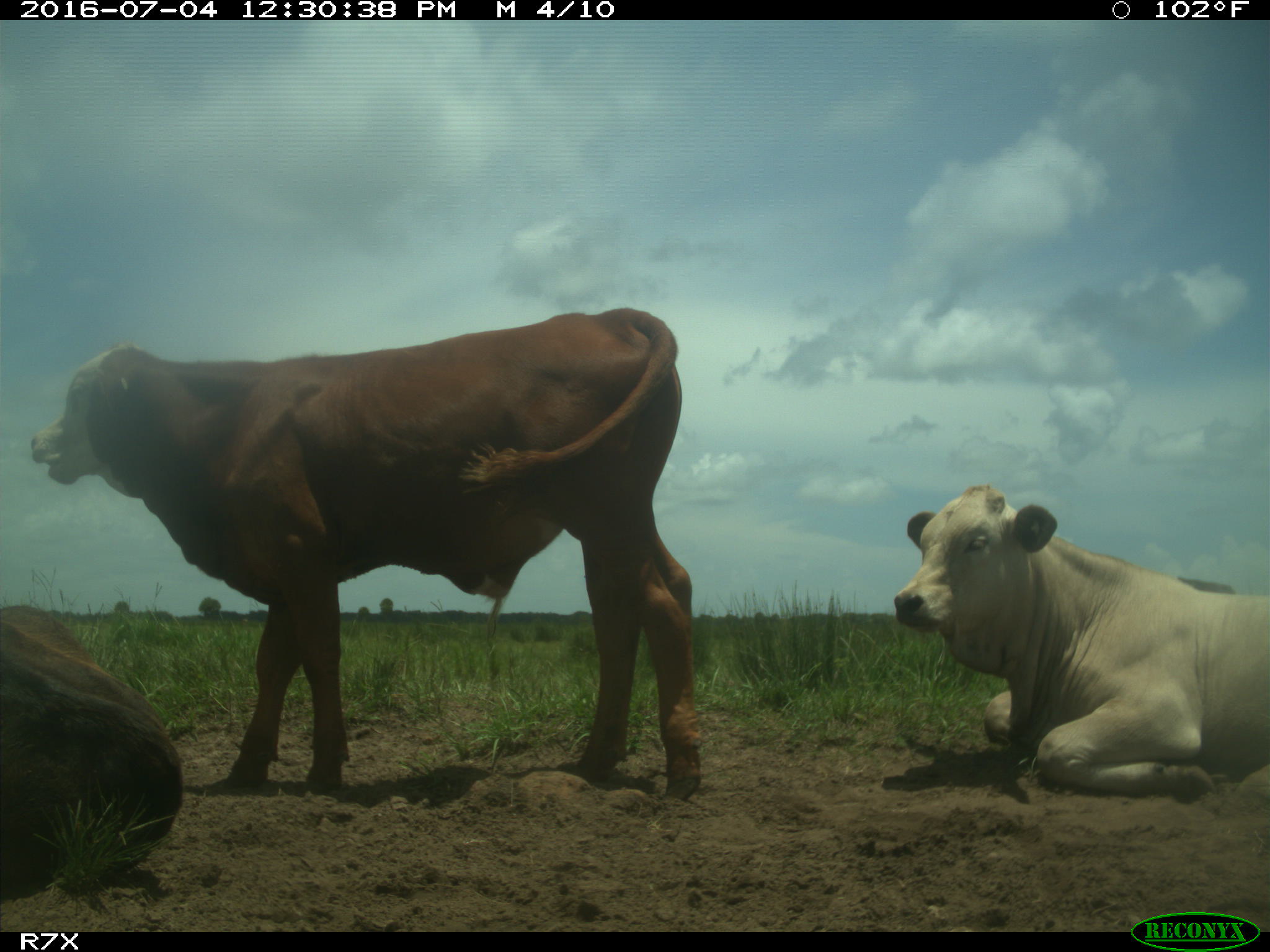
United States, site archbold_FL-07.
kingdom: Animalia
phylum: Chordata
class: Mammalia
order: Artiodactyla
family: Bovidae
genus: Bos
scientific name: Bos taurus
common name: domestic cow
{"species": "Bos taurus (domestic cow)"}